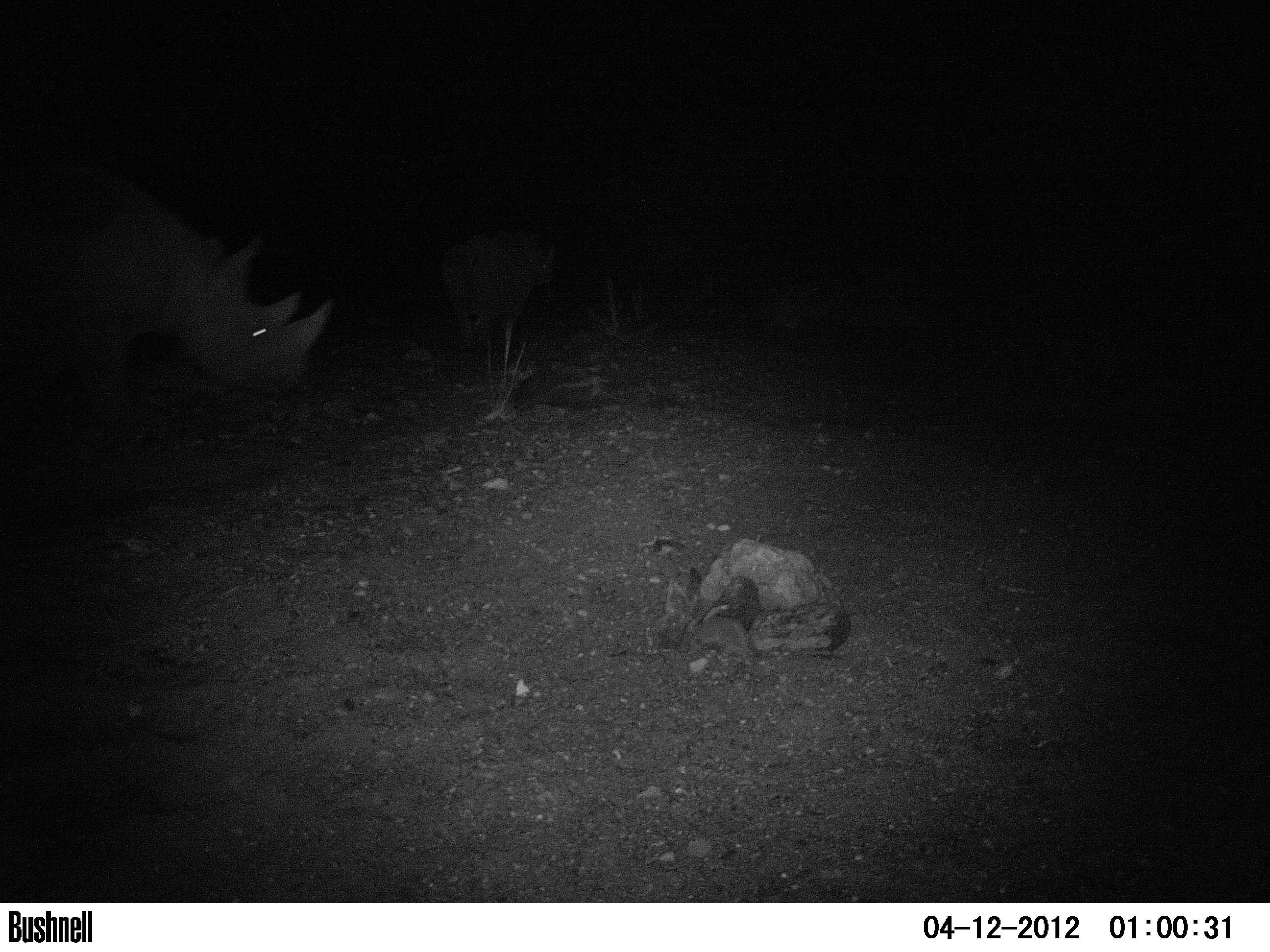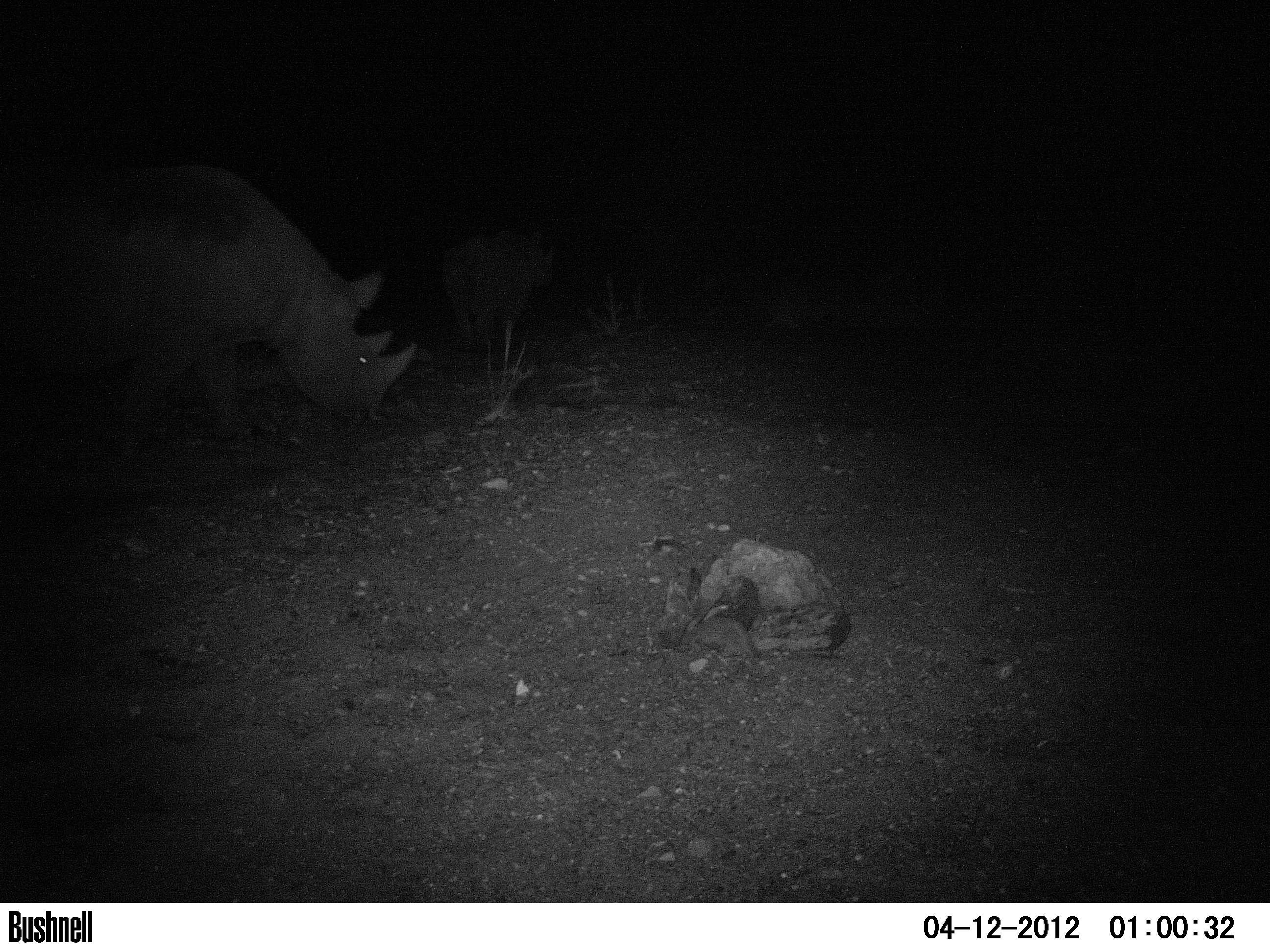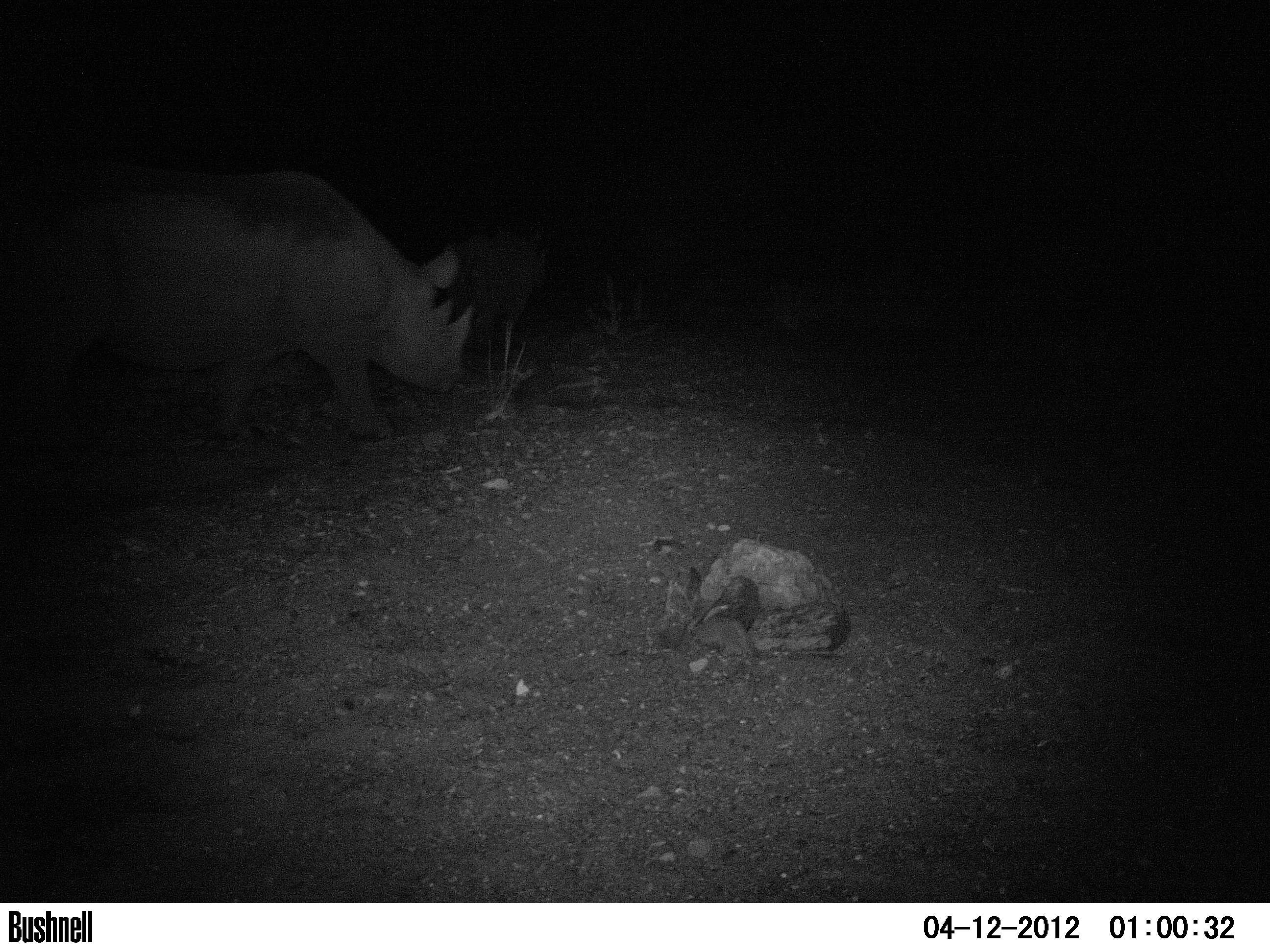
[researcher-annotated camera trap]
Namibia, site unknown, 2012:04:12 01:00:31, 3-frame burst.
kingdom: Animalia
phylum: Chordata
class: Mammalia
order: Perissodactyla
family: Rhinocerotidae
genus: Diceros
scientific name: Diceros bicornis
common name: black rhinoceros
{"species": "Diceros bicornis (black rhinoceros)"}